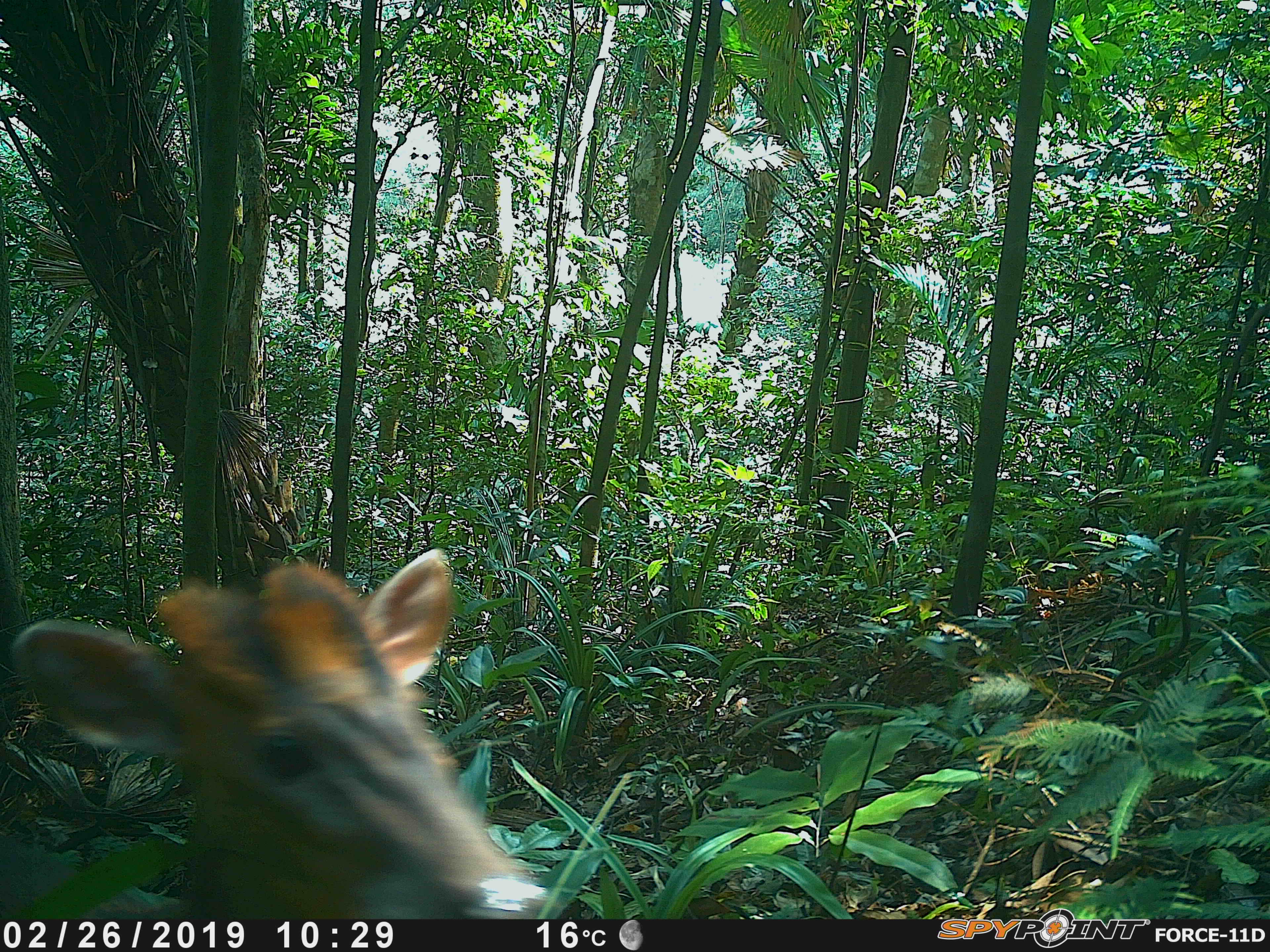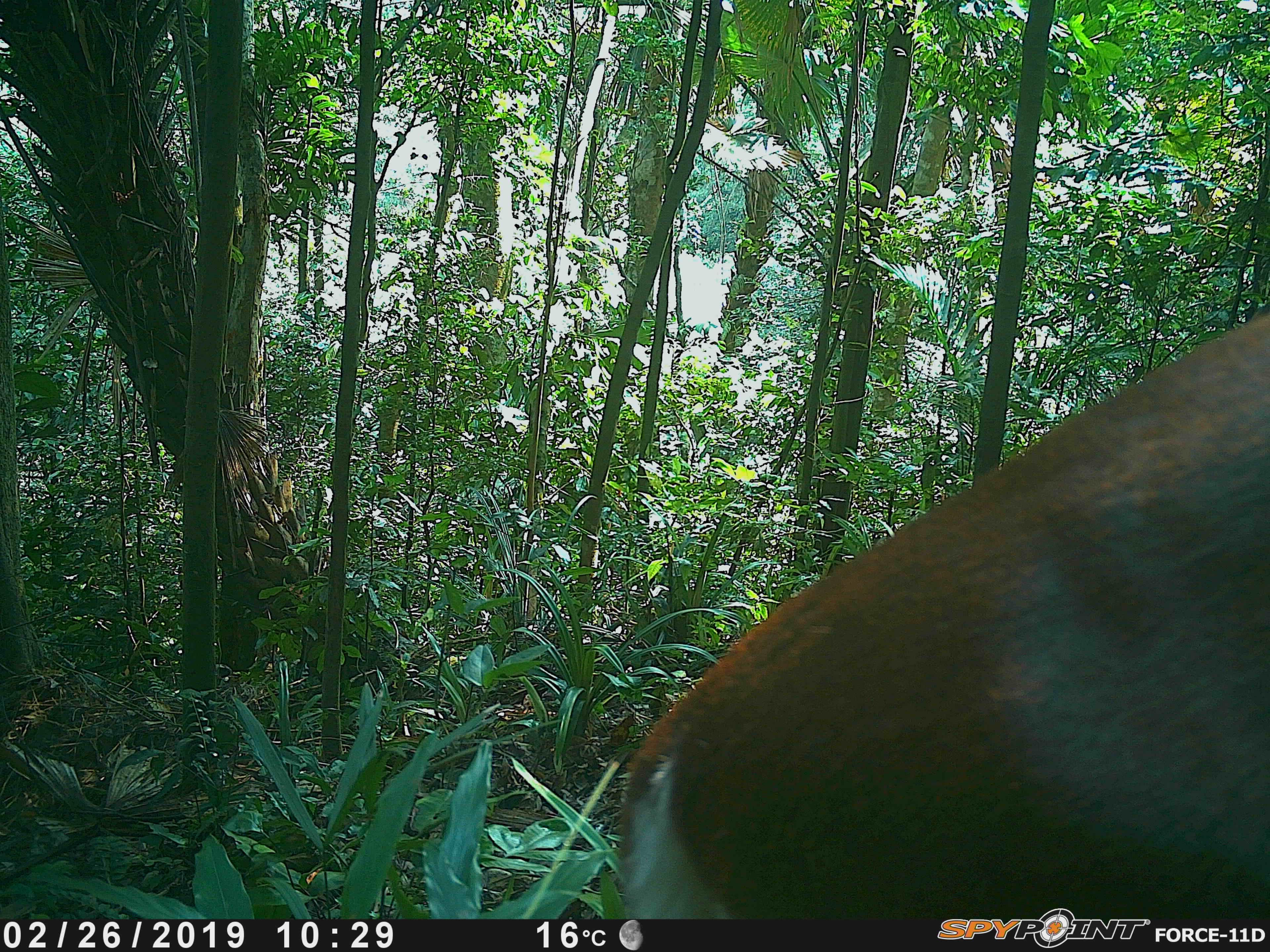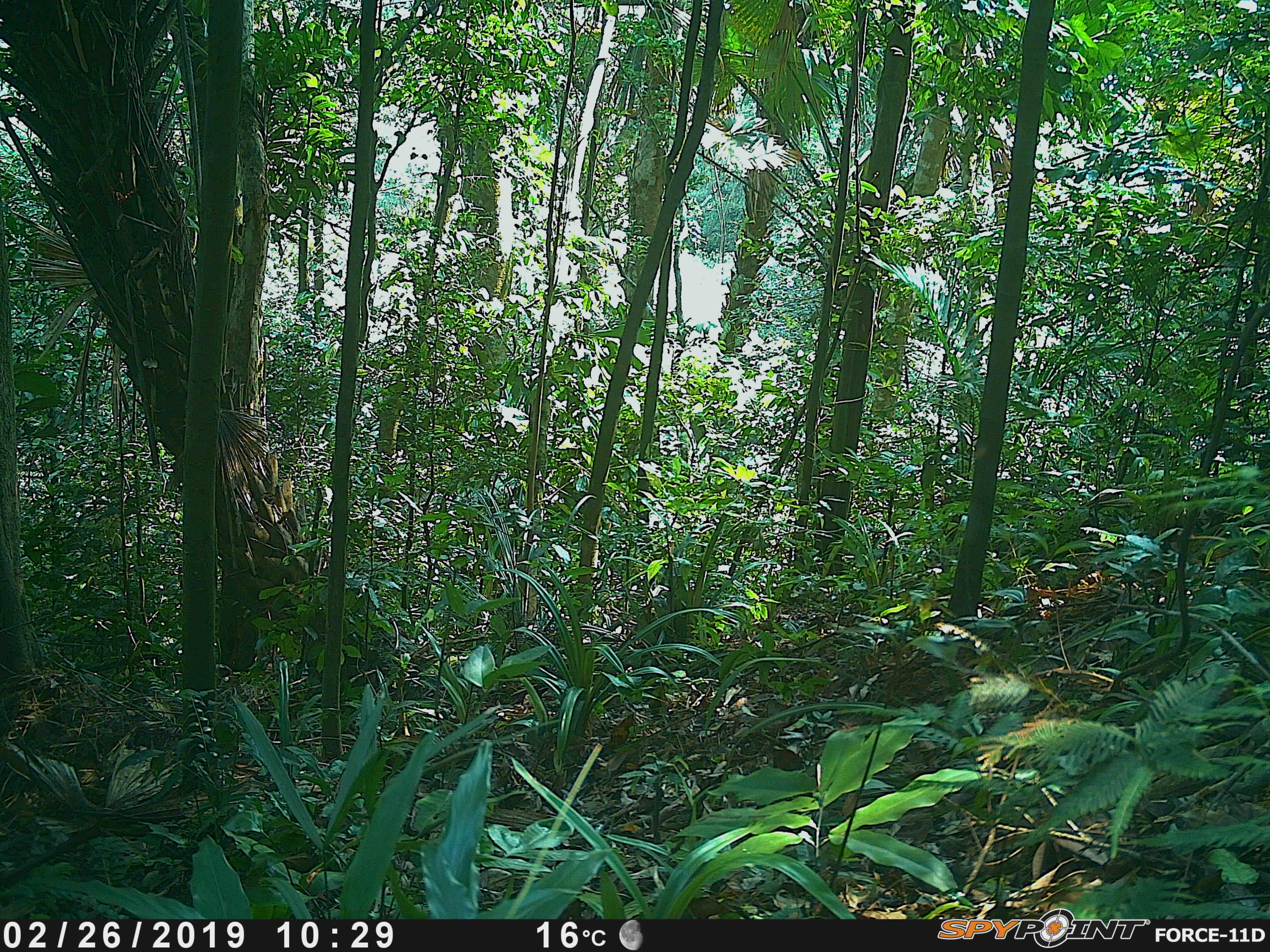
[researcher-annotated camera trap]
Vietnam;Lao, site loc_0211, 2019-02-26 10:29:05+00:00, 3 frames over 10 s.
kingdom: Animalia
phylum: Chordata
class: Mammalia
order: Artiodactyla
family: Cervidae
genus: Muntiacus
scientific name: Muntiacus rooseveltorum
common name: roosevelt's muntjac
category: roosevelts muntjac group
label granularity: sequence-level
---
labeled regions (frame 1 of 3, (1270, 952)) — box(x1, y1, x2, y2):
roosevelts muntjac group: box(11, 545, 549, 919)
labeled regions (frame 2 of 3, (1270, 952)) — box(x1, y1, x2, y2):
roosevelts muntjac group: box(619, 309, 1270, 917)